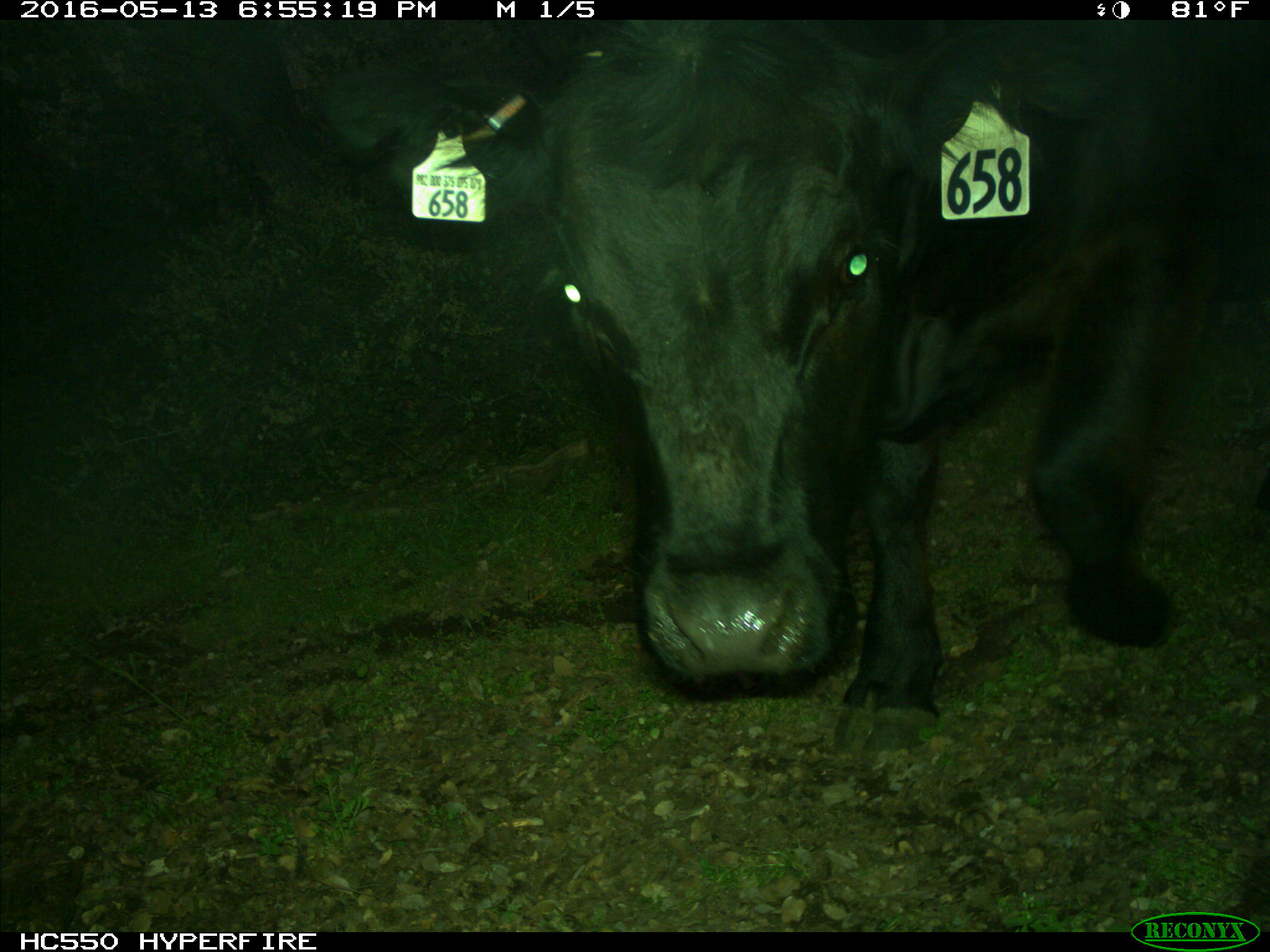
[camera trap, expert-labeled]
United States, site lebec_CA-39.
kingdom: Animalia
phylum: Chordata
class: Mammalia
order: Artiodactyla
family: Bovidae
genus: Bos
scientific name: Bos taurus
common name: domestic cow